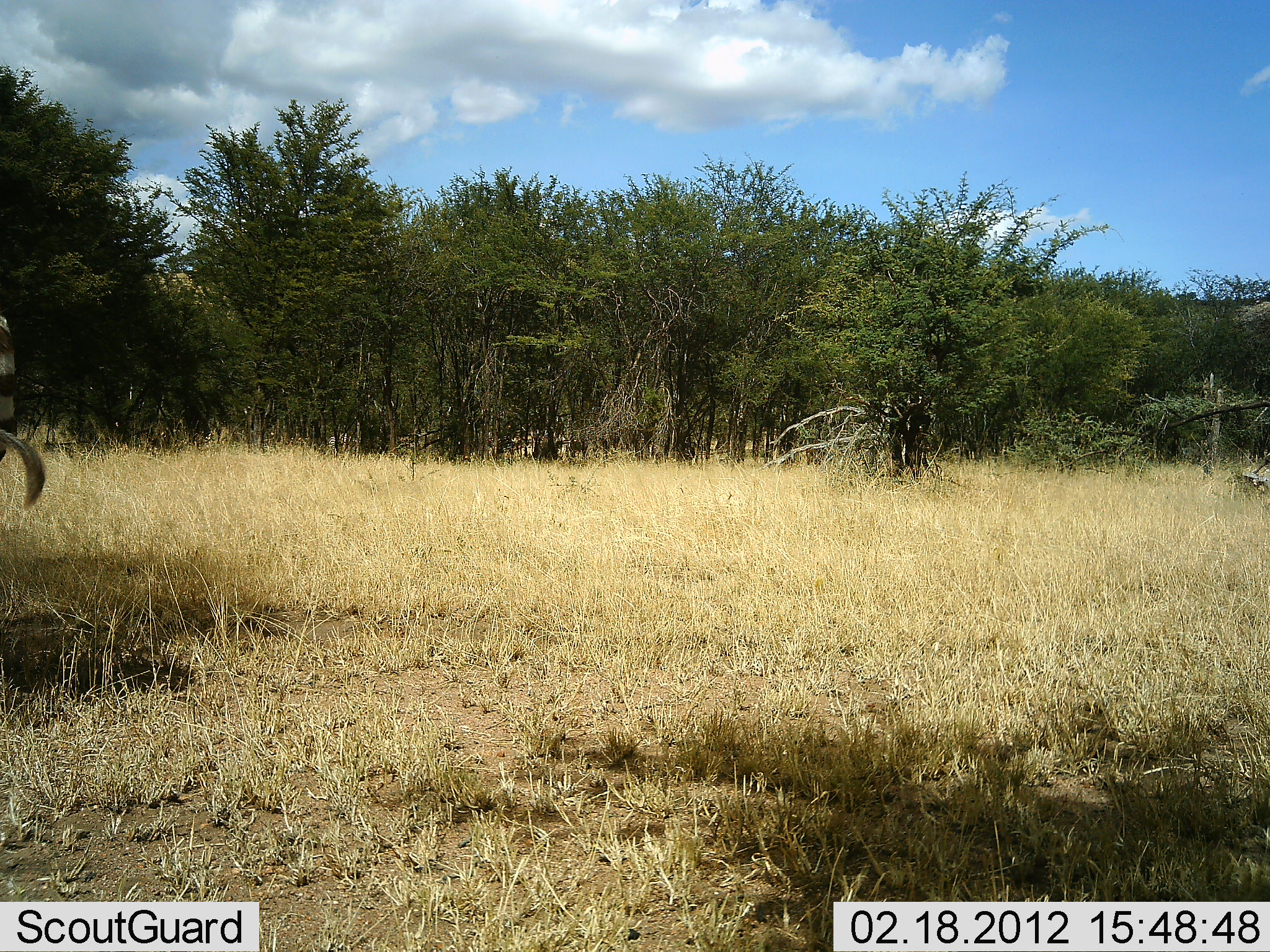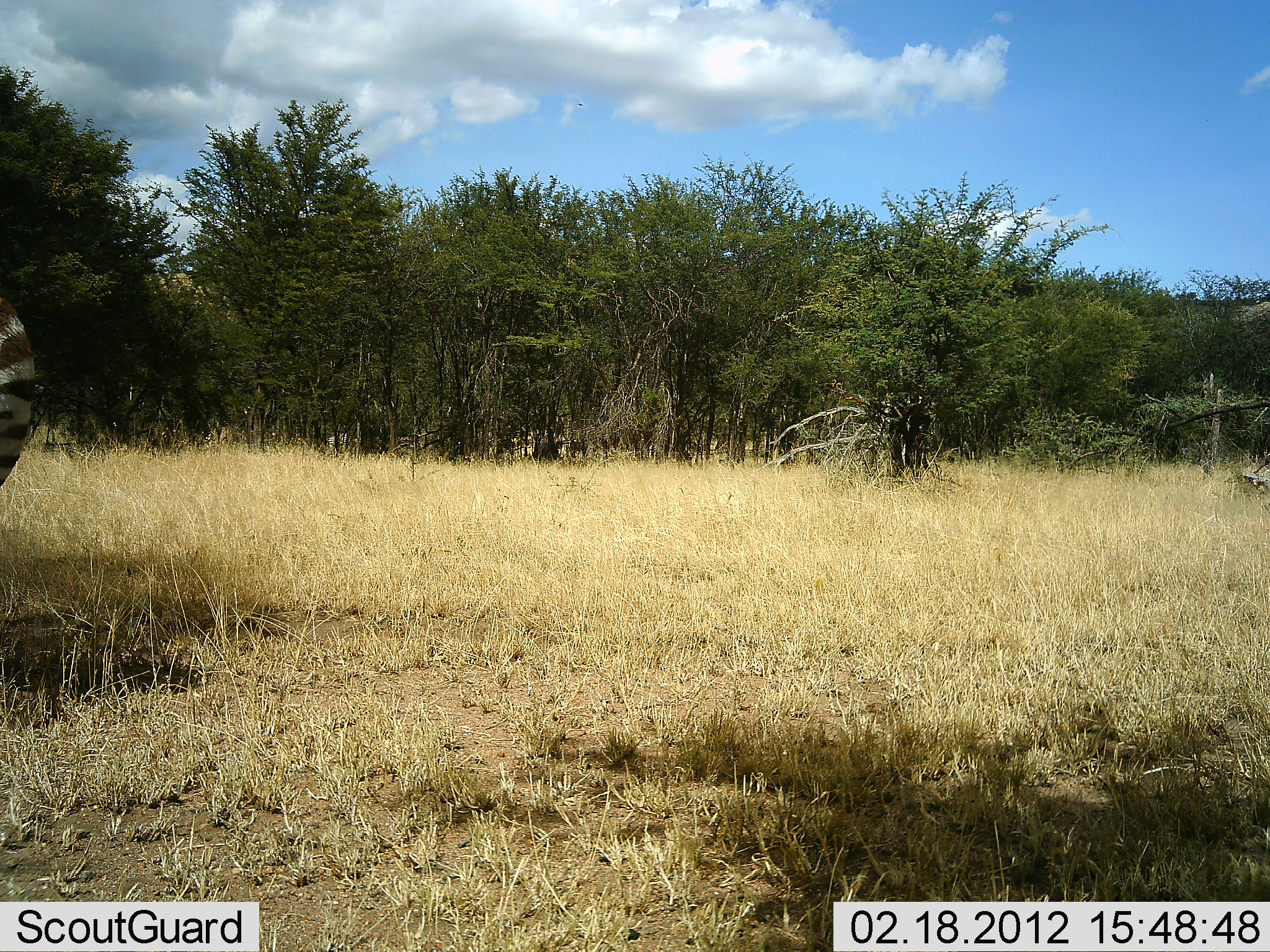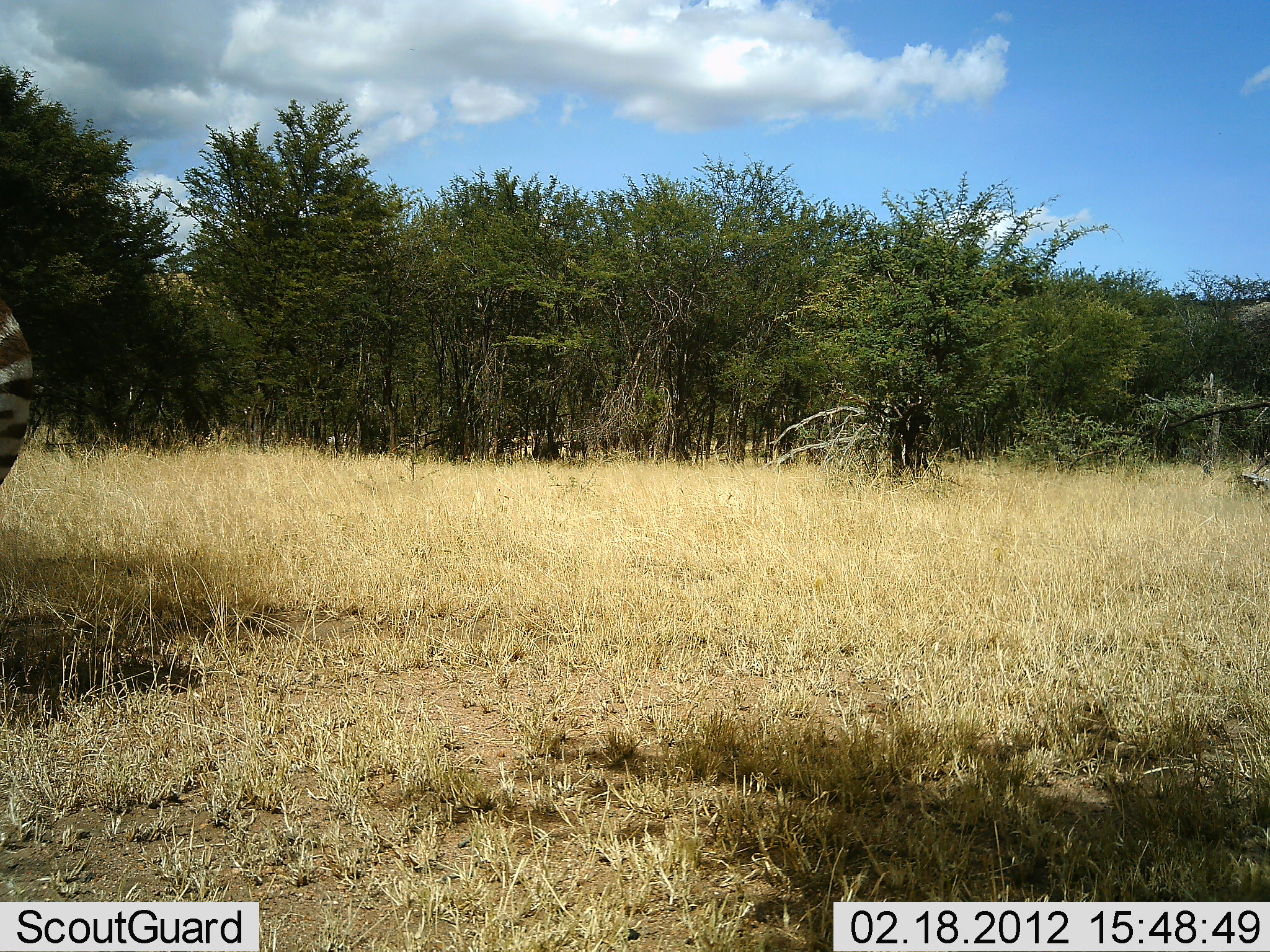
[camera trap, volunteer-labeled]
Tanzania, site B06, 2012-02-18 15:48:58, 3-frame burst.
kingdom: Animalia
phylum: Chordata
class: Mammalia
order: Perissodactyla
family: Equidae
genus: Equus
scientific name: Equus quagga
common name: plains zebra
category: zebra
Zebra (plains zebra) (Equus quagga), count 1. Behavior (volunteer vote fractions): standing 85%, resting 0%, moving 15%, interacting 0%. Young present (vote fraction): 0%. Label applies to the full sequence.